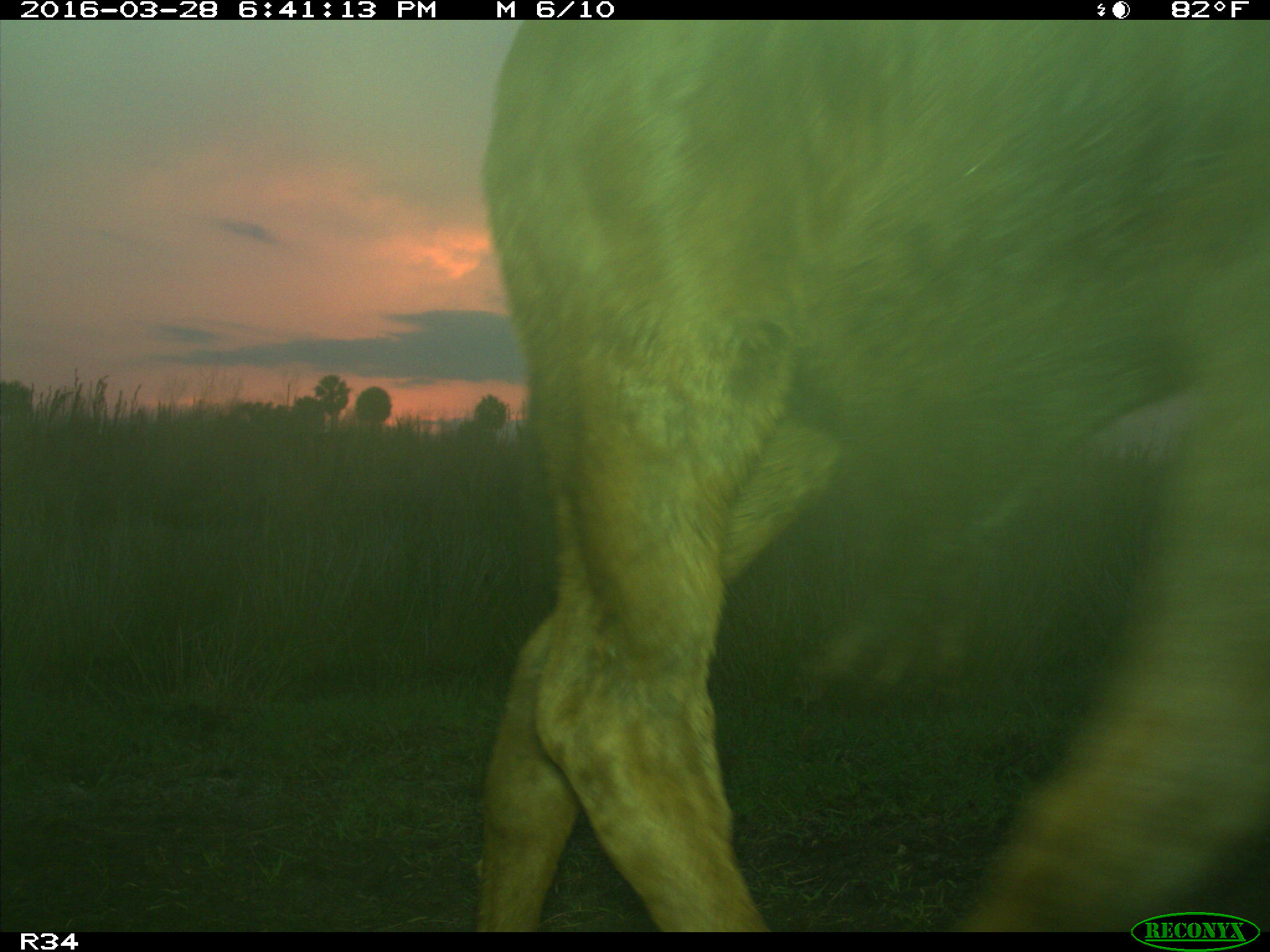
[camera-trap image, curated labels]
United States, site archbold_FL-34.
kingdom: Animalia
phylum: Chordata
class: Mammalia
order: Artiodactyla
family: Bovidae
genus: Bos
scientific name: Bos taurus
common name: domestic cow